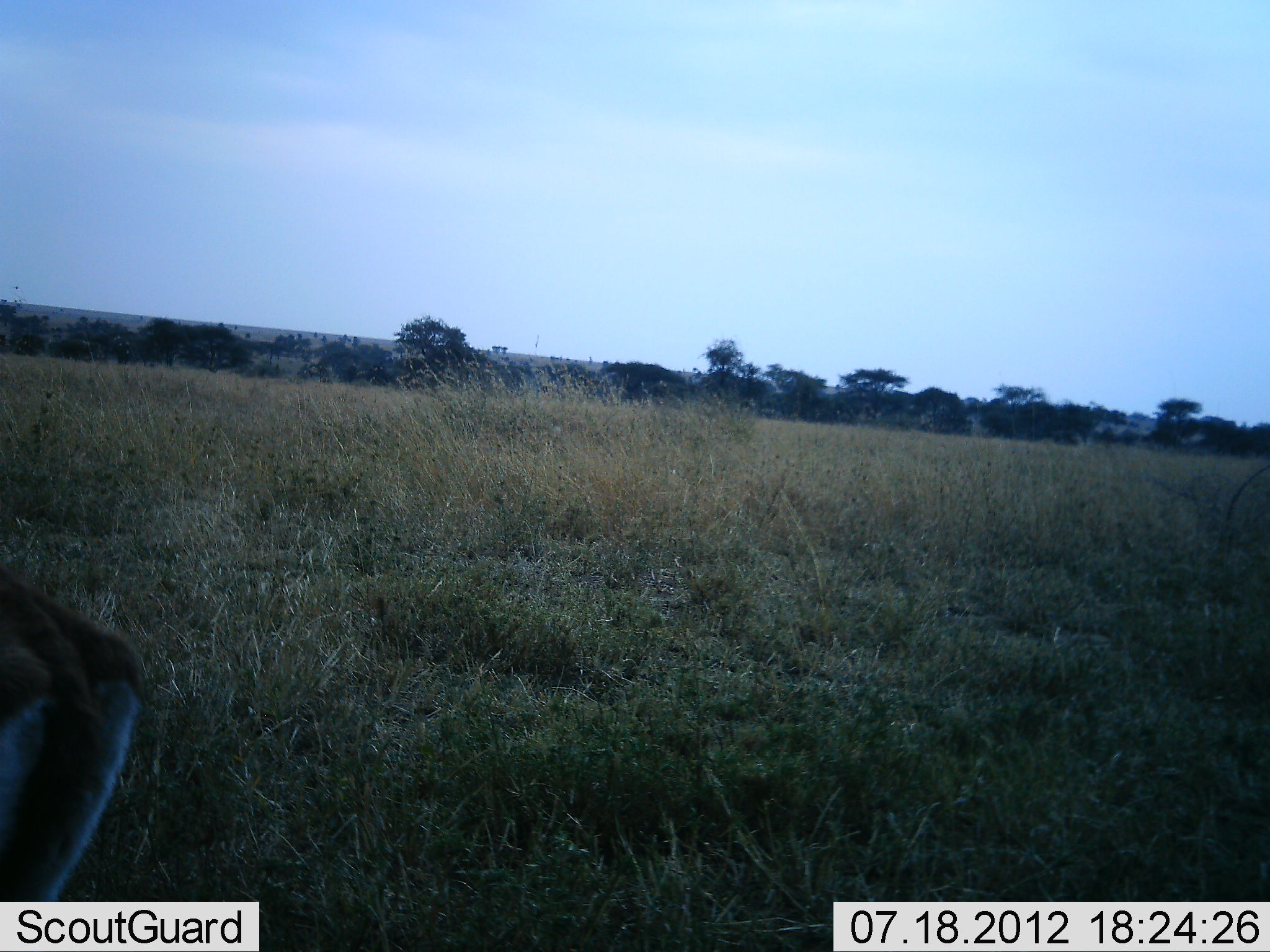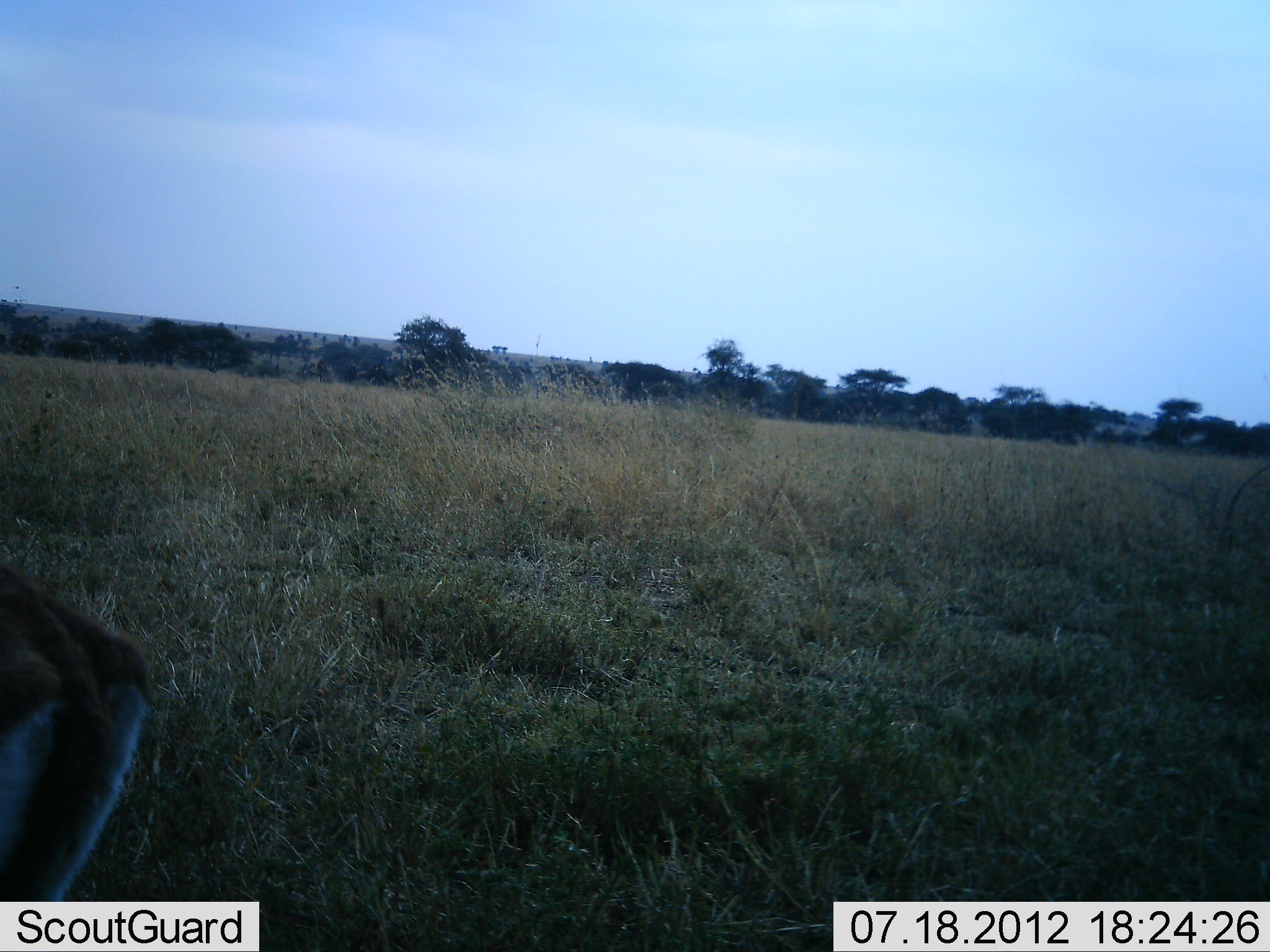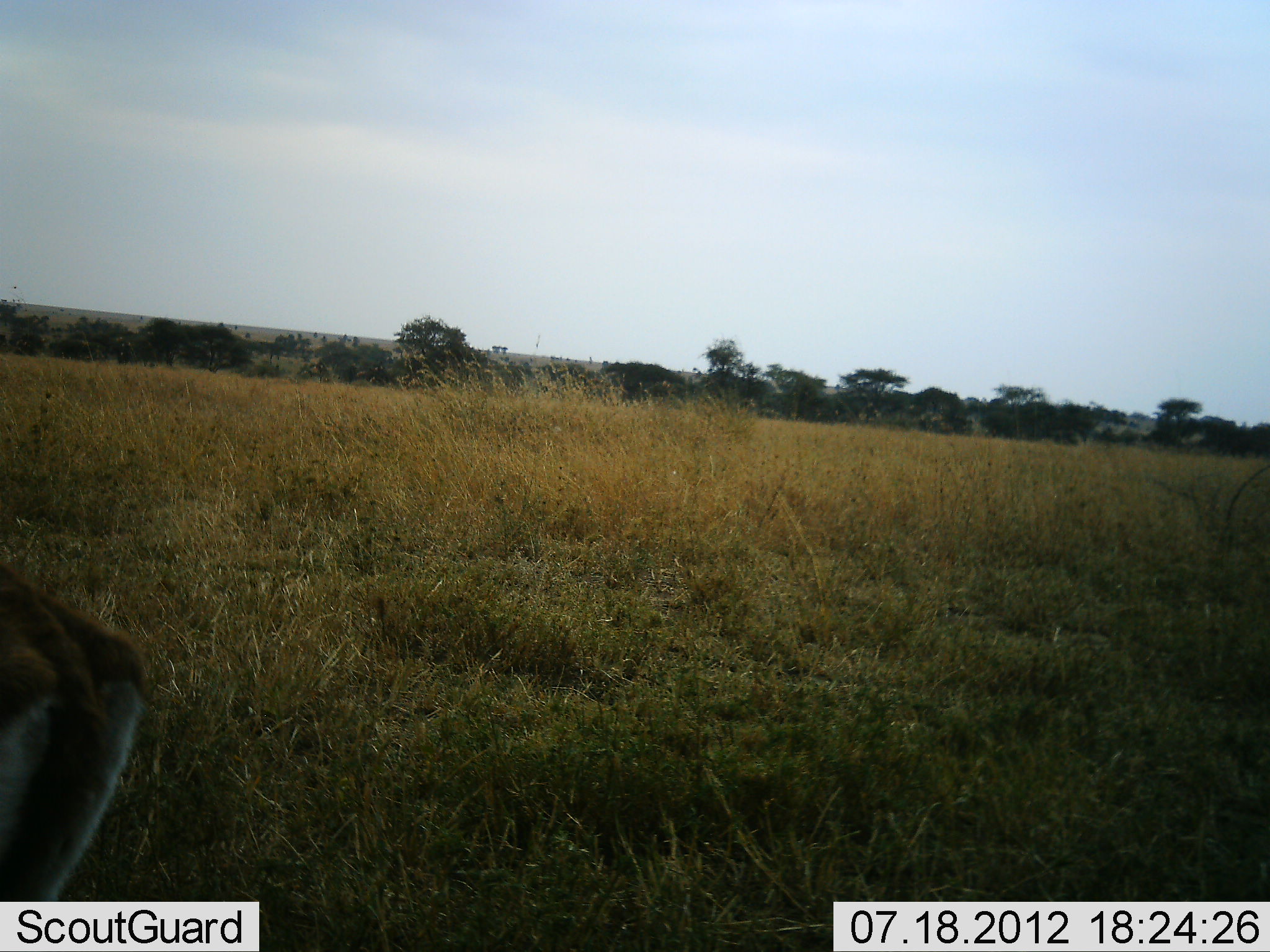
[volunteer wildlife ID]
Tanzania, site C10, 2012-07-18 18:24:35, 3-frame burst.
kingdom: Animalia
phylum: Chordata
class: Mammalia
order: Artiodactyla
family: Bovidae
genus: Eudorcas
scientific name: Eudorcas thomsonii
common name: thomson's gazelle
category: gazellethomsons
Gazellethomsons (thomson's gazelle) (Eudorcas thomsonii), count 1. Behavior (volunteer vote fractions): standing 80%, resting 10%, moving 0%, interacting 0%. Young present (vote fraction): 0%. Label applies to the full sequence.